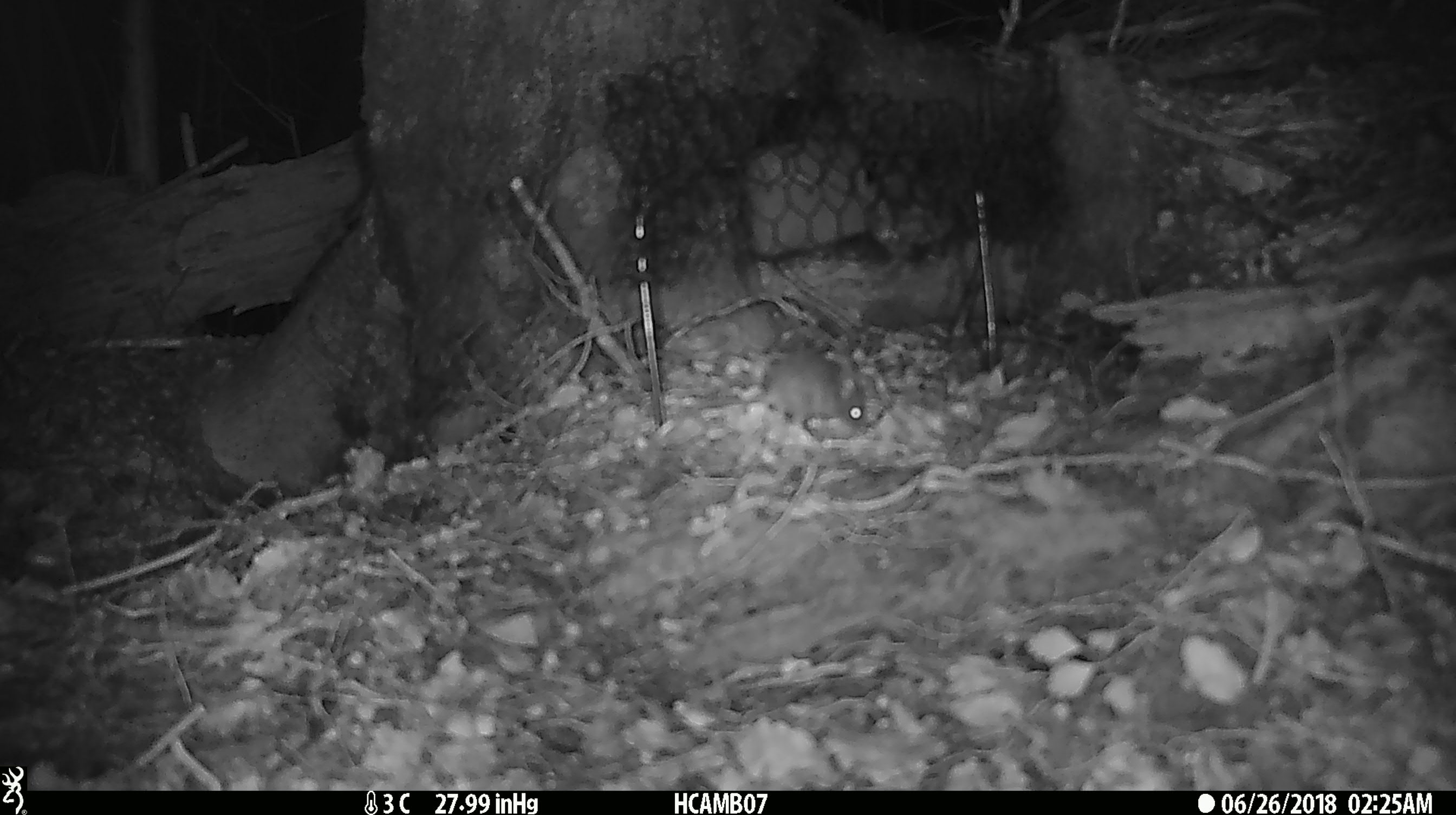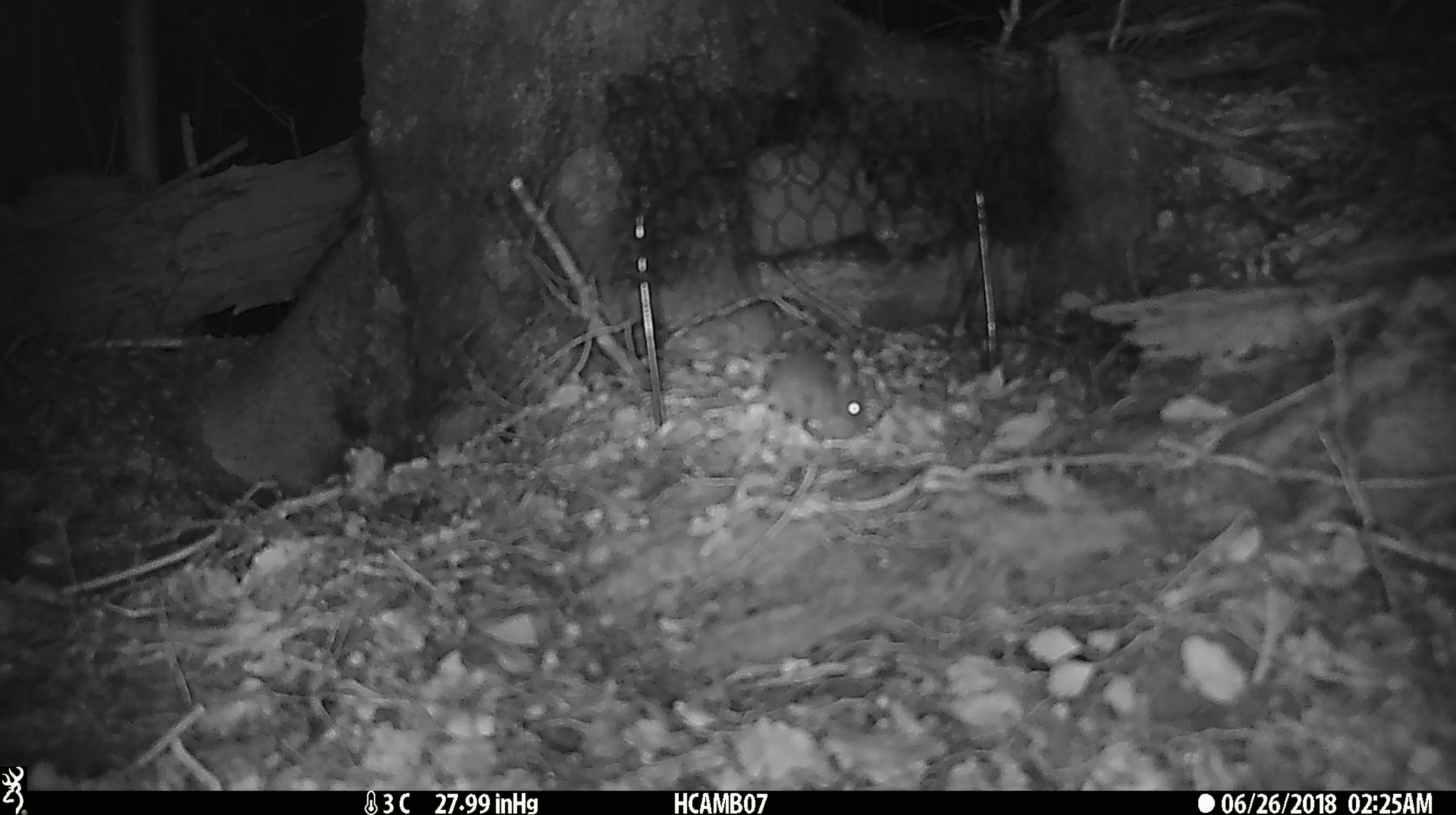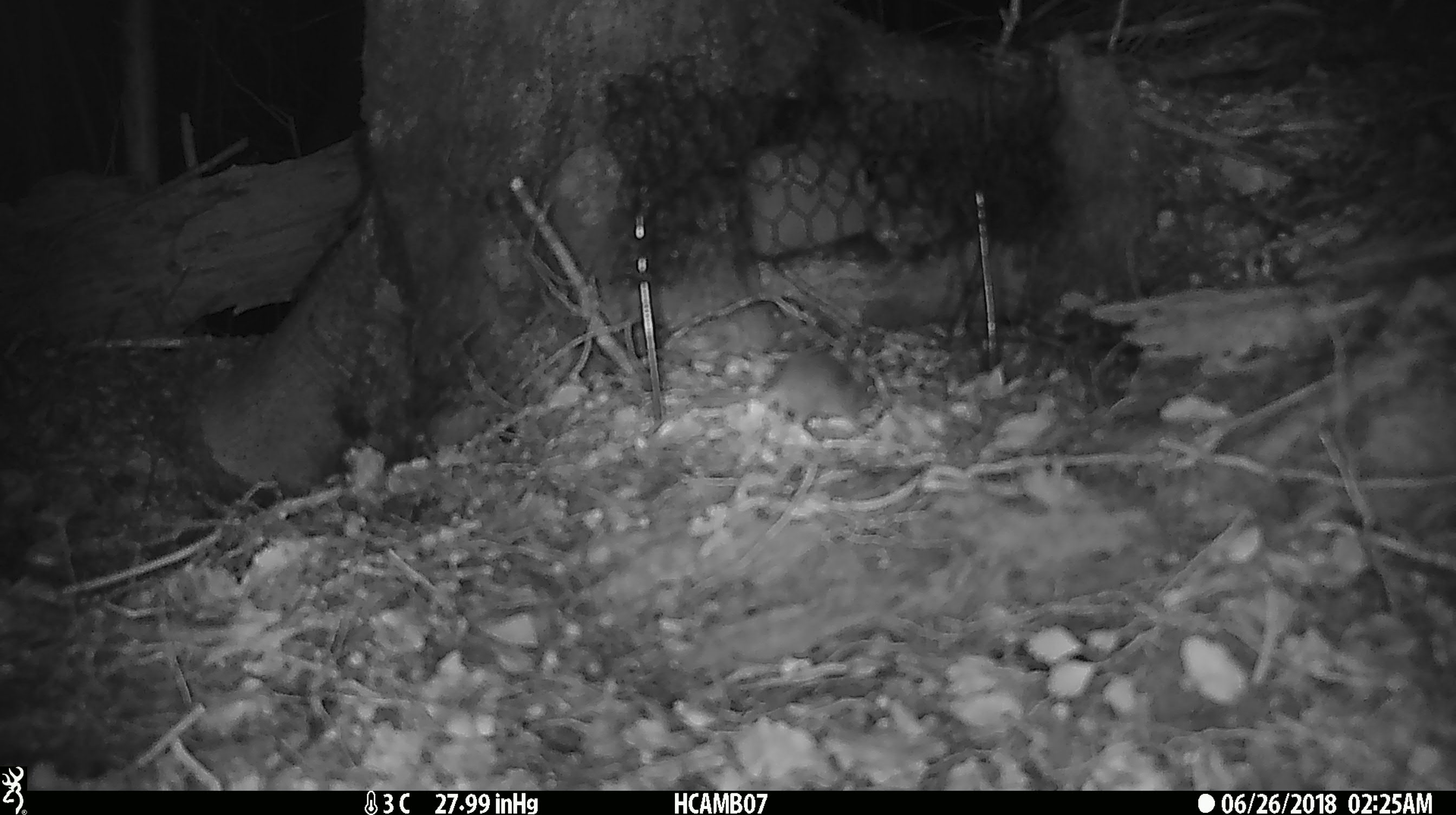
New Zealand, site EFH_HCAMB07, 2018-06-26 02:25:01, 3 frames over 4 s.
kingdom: Animalia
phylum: Chordata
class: Mammalia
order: Rodentia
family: Muridae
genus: Mus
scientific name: Mus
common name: mouse